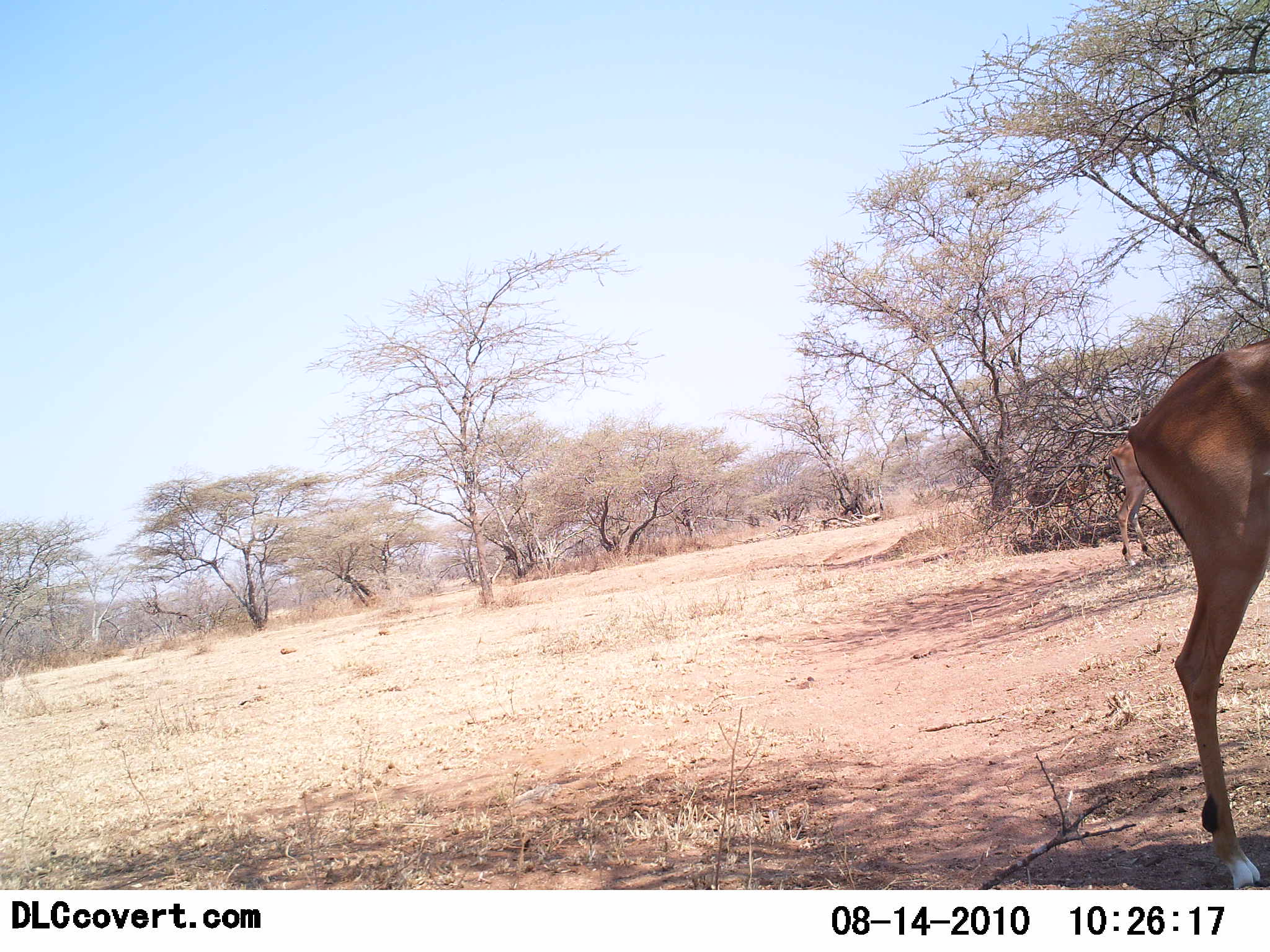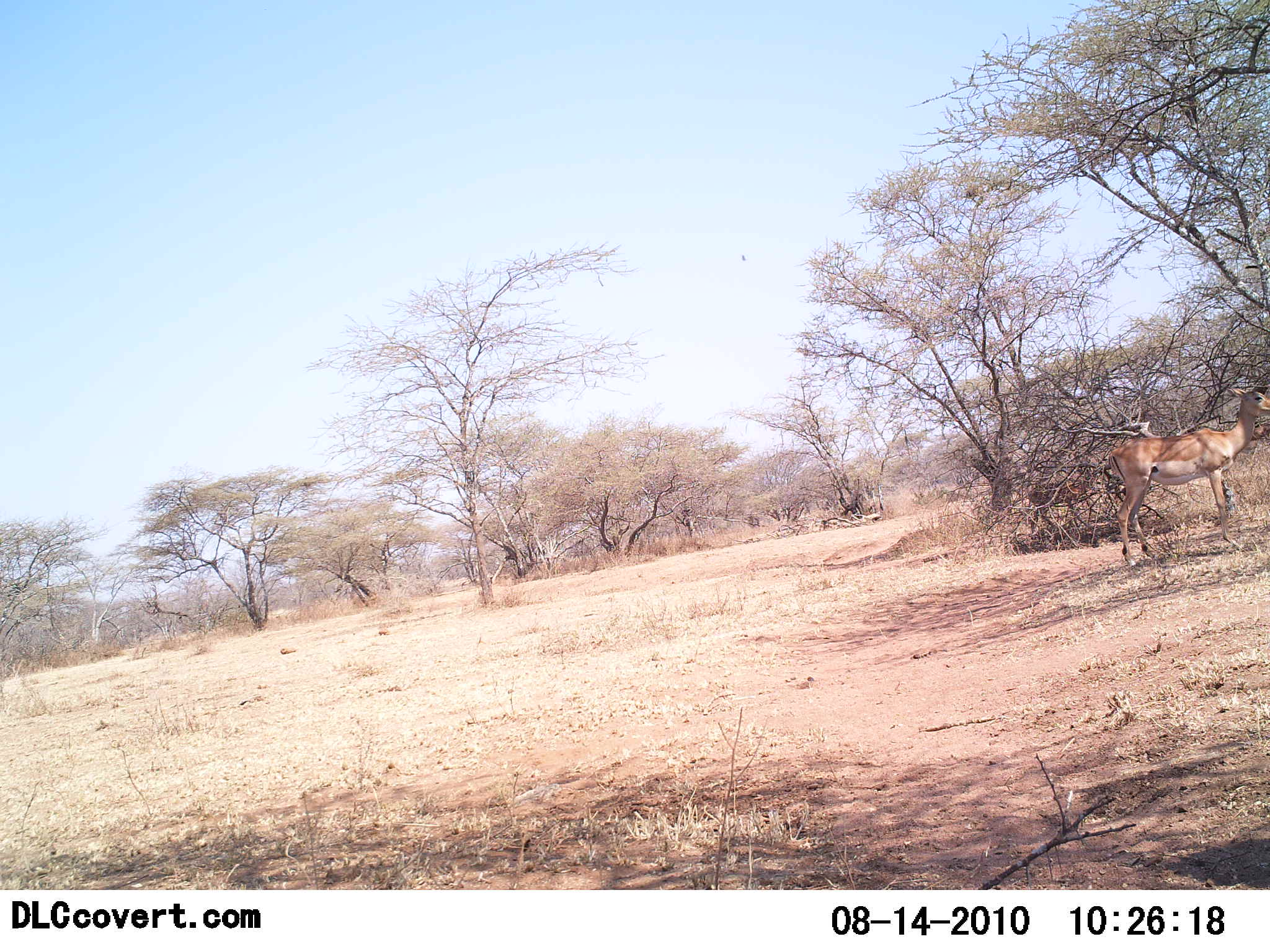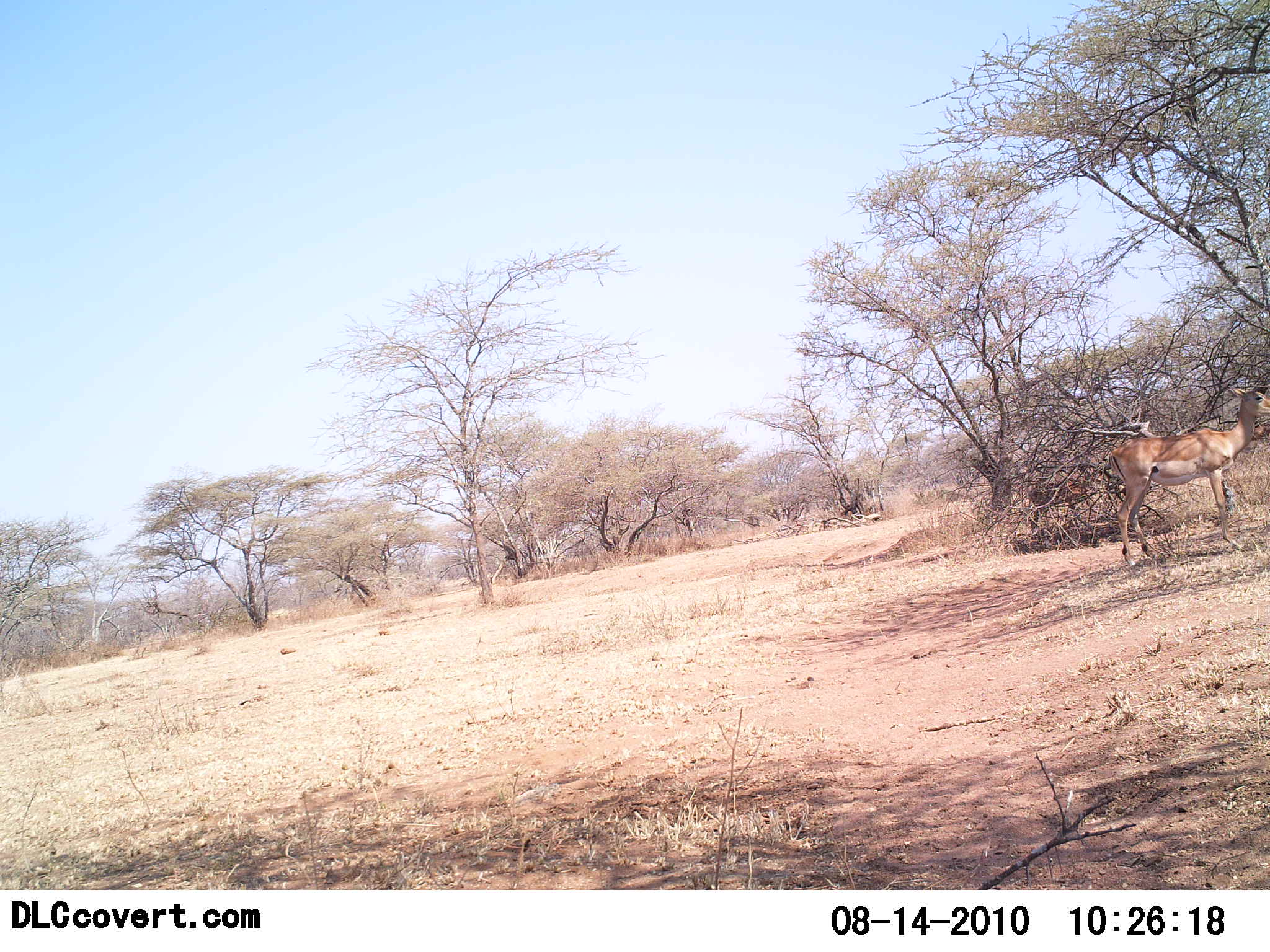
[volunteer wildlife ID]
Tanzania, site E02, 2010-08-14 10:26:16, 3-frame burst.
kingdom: Animalia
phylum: Chordata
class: Mammalia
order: Artiodactyla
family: Bovidae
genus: Nanger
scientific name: Nanger granti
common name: grant's gazelle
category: gazellegrants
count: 2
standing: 67%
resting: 0%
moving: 42%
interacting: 0%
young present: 0%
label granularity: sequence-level